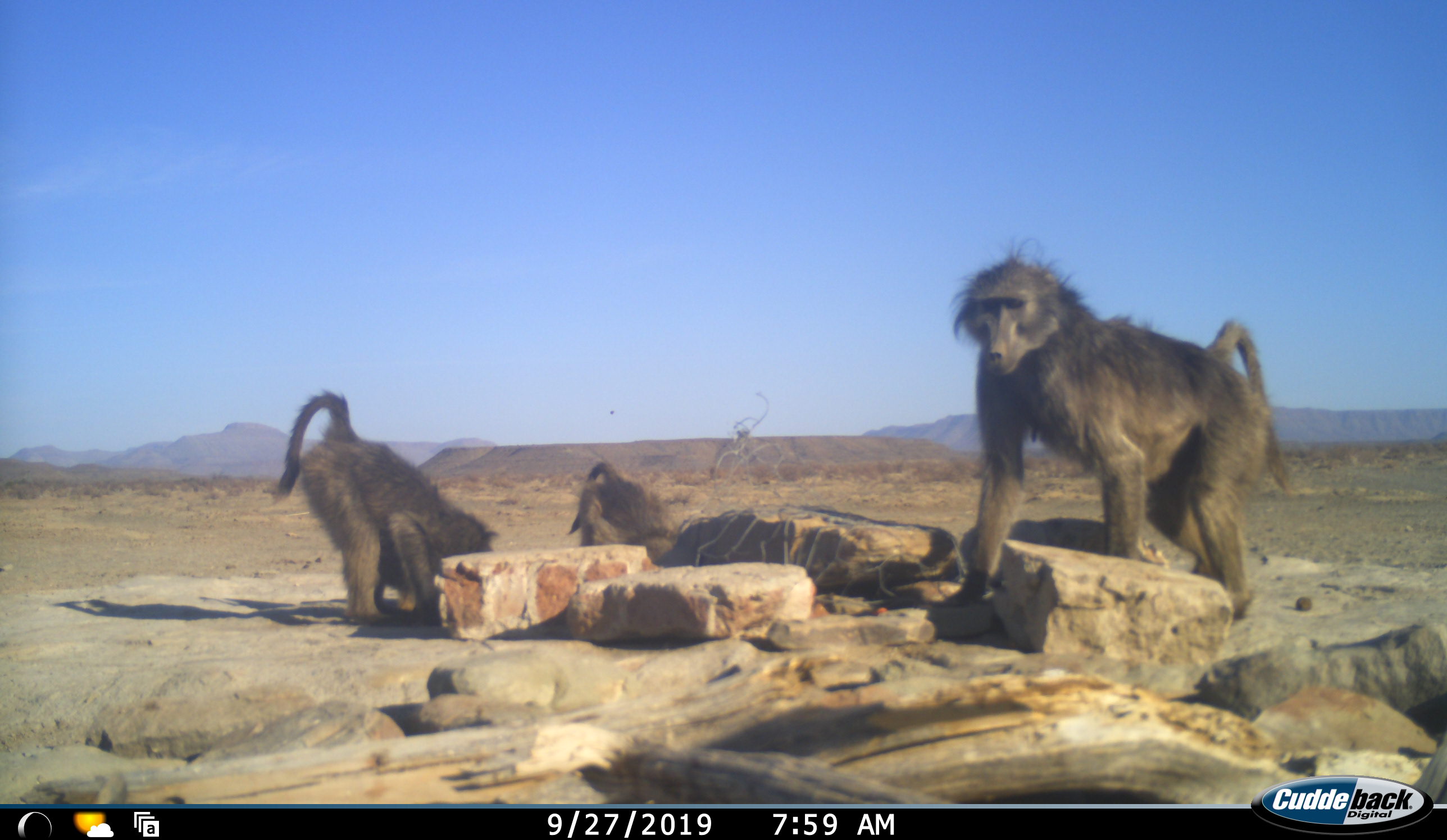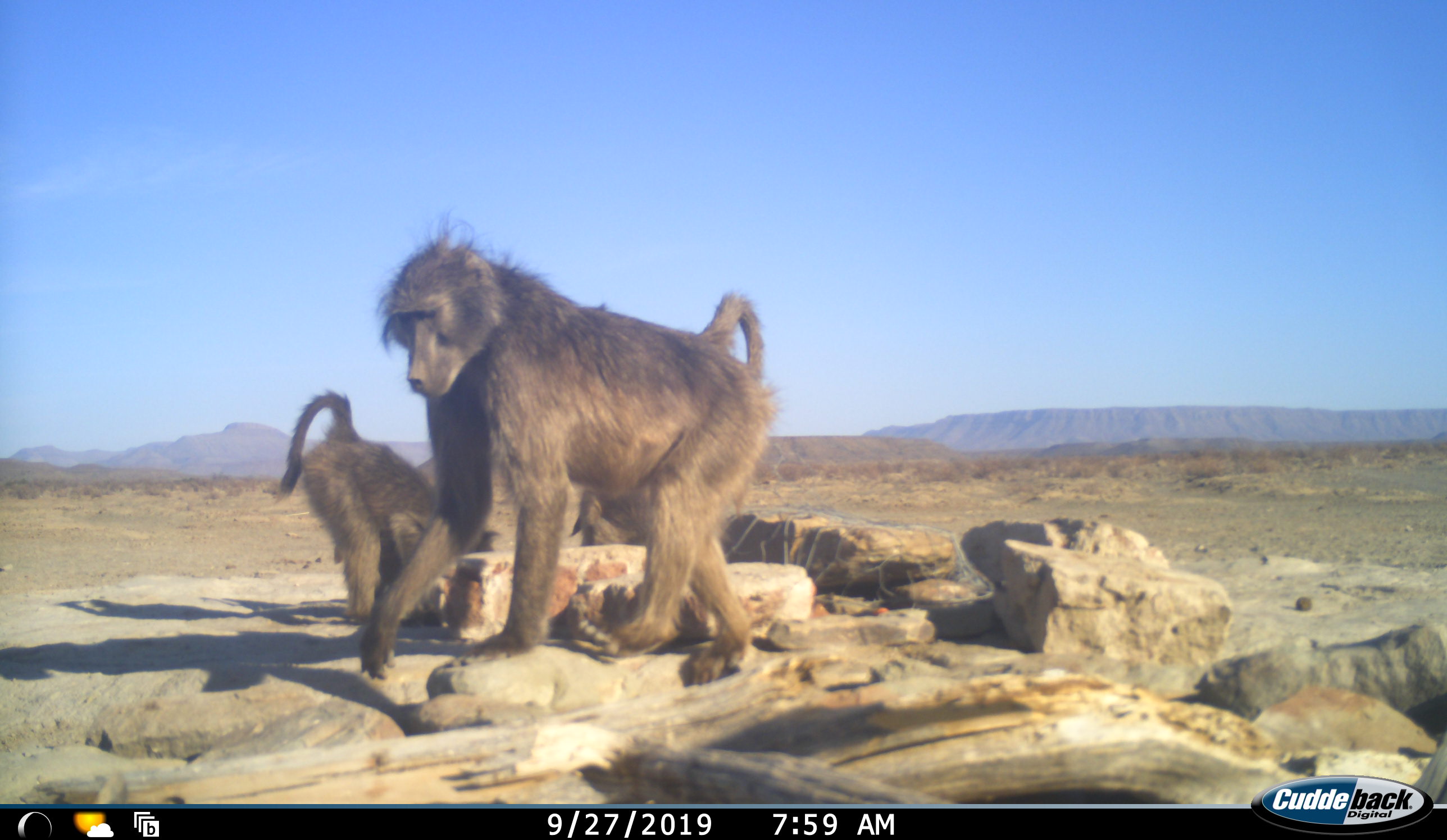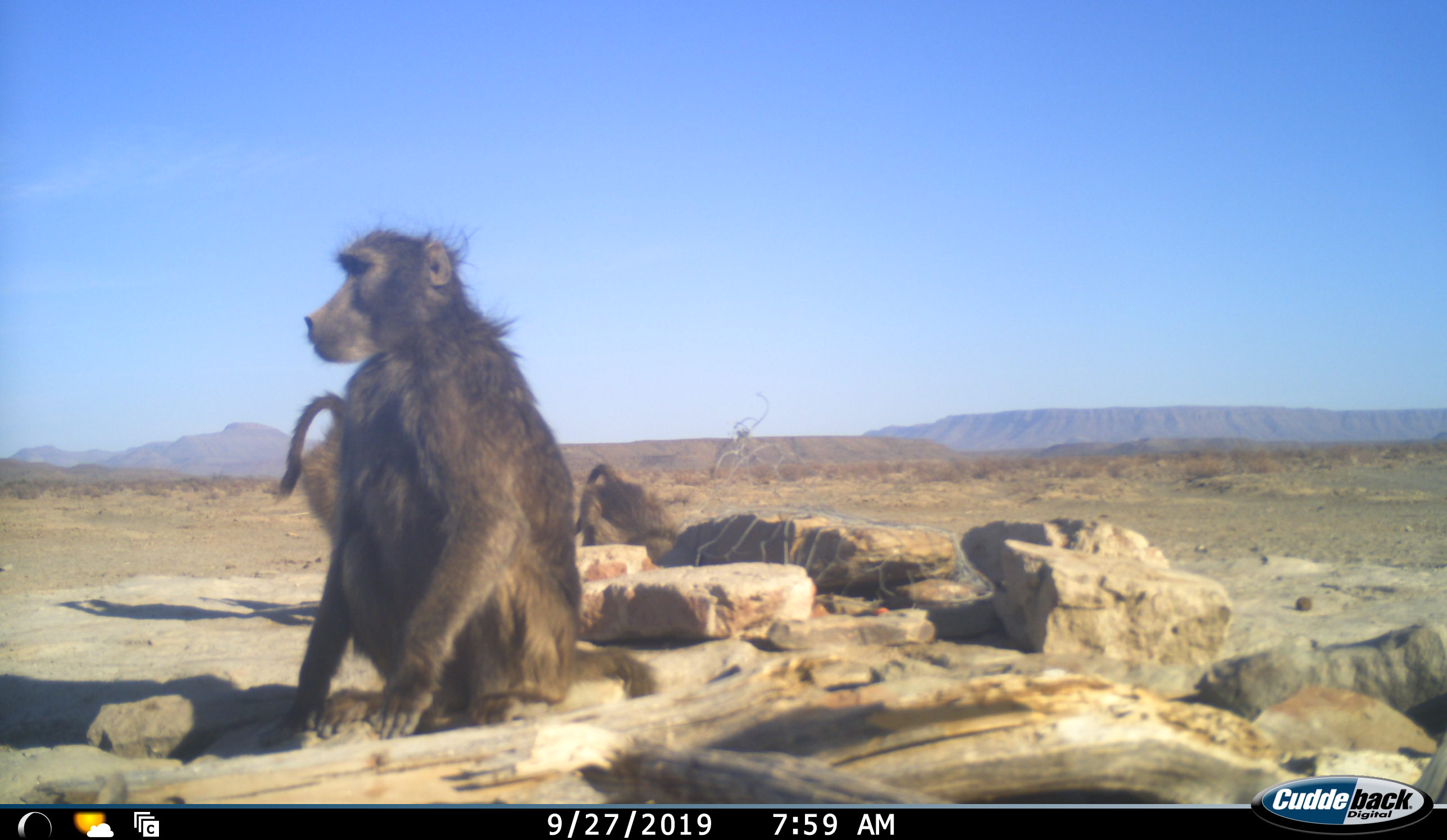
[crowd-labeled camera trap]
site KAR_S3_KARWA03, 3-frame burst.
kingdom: Animalia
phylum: Chordata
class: Mammalia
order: Primates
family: Cercopithecidae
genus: Papio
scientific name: Papio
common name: baboon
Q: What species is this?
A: Baboon (Papio).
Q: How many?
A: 3.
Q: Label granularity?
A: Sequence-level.